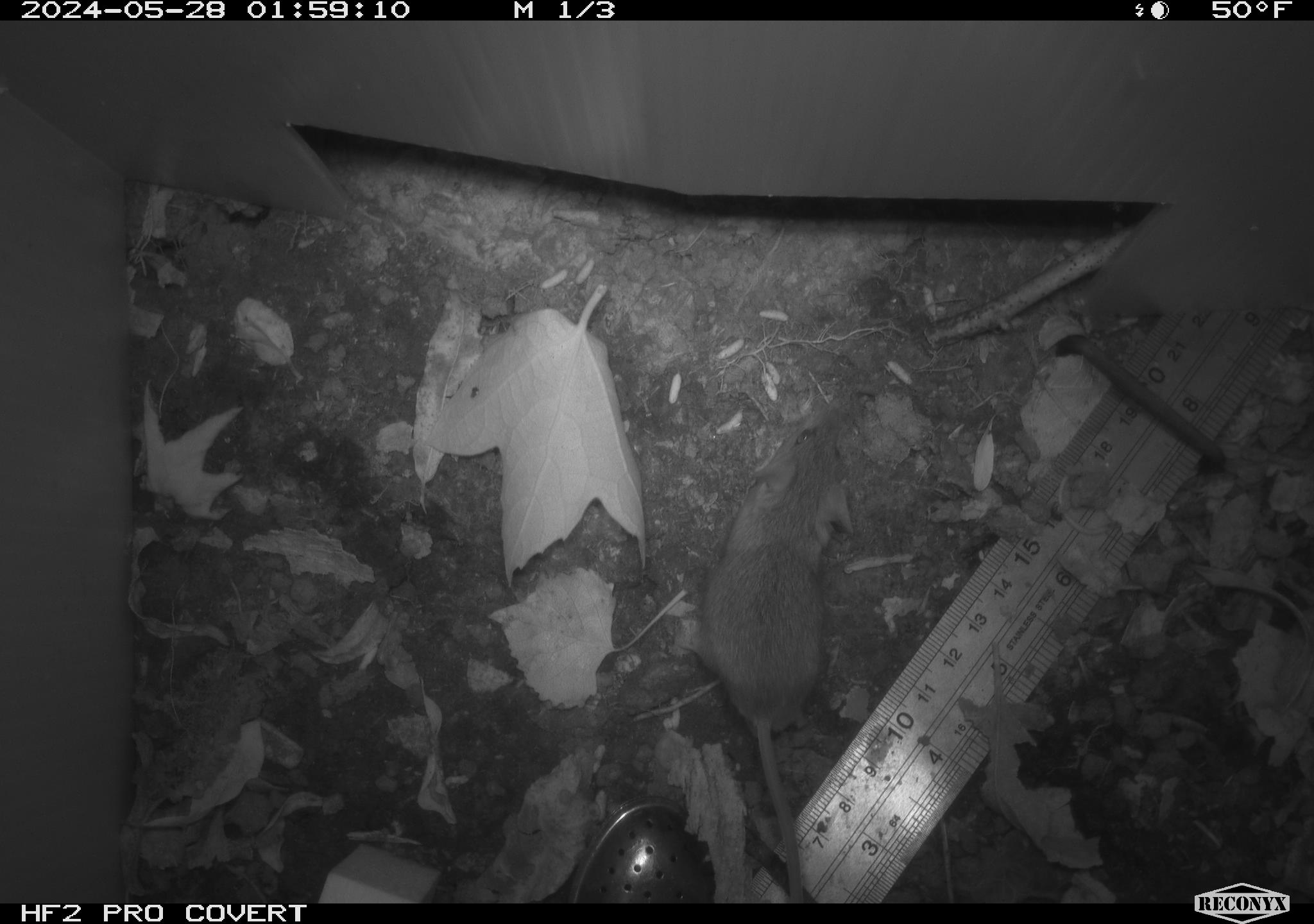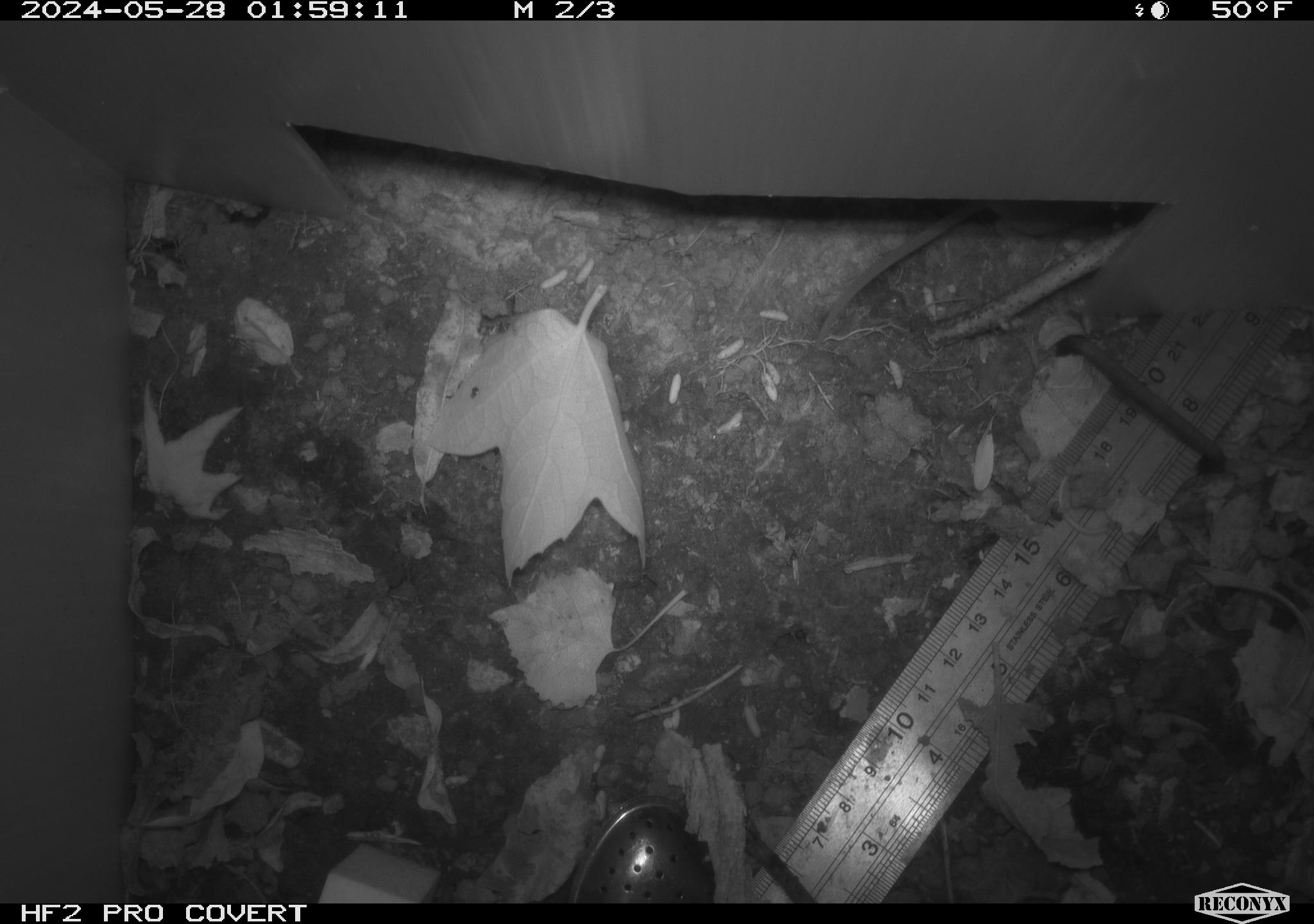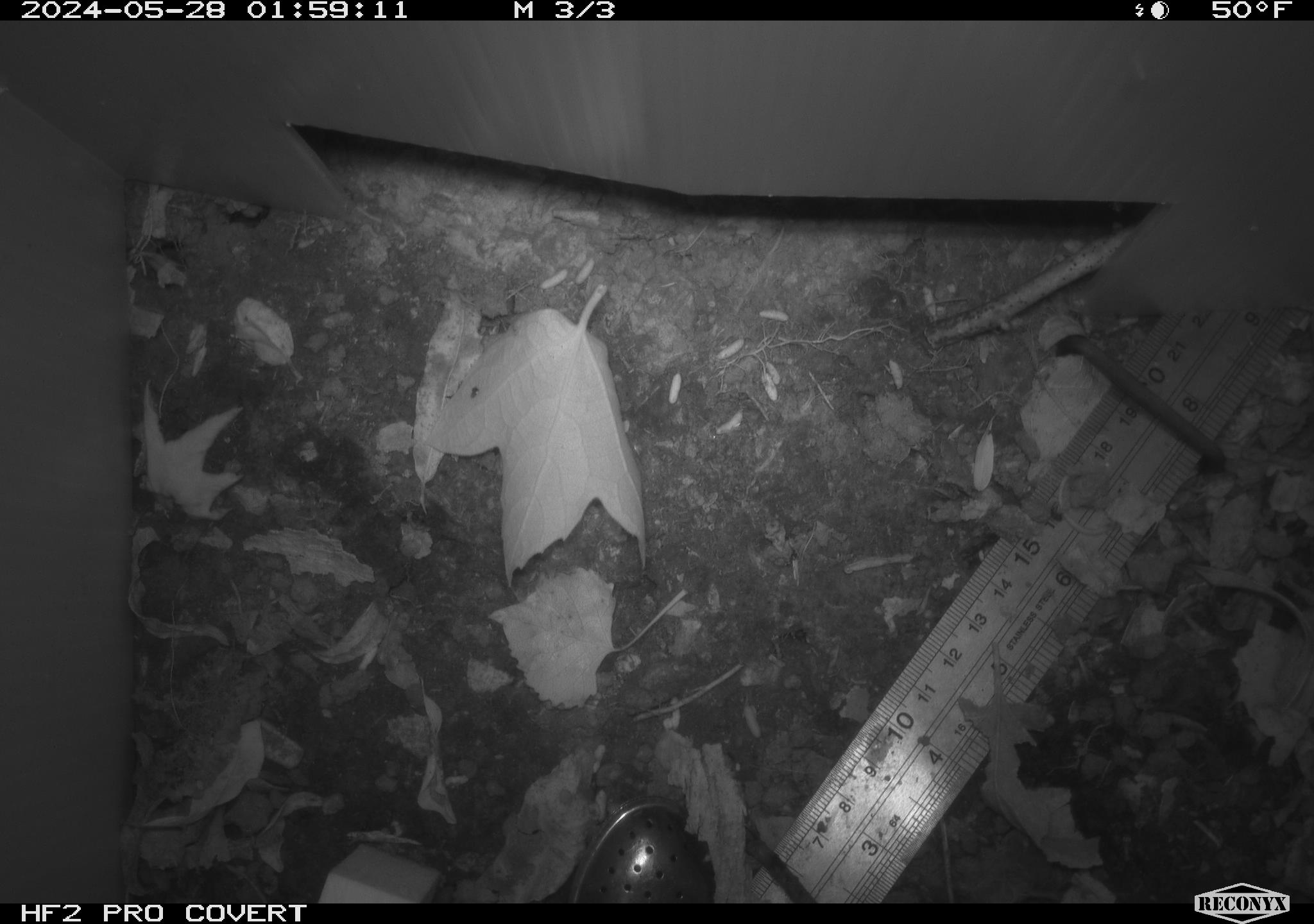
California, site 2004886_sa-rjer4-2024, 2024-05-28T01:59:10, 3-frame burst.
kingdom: Animalia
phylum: Chordata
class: Mammalia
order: Rodentia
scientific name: Rodentia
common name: mouse species